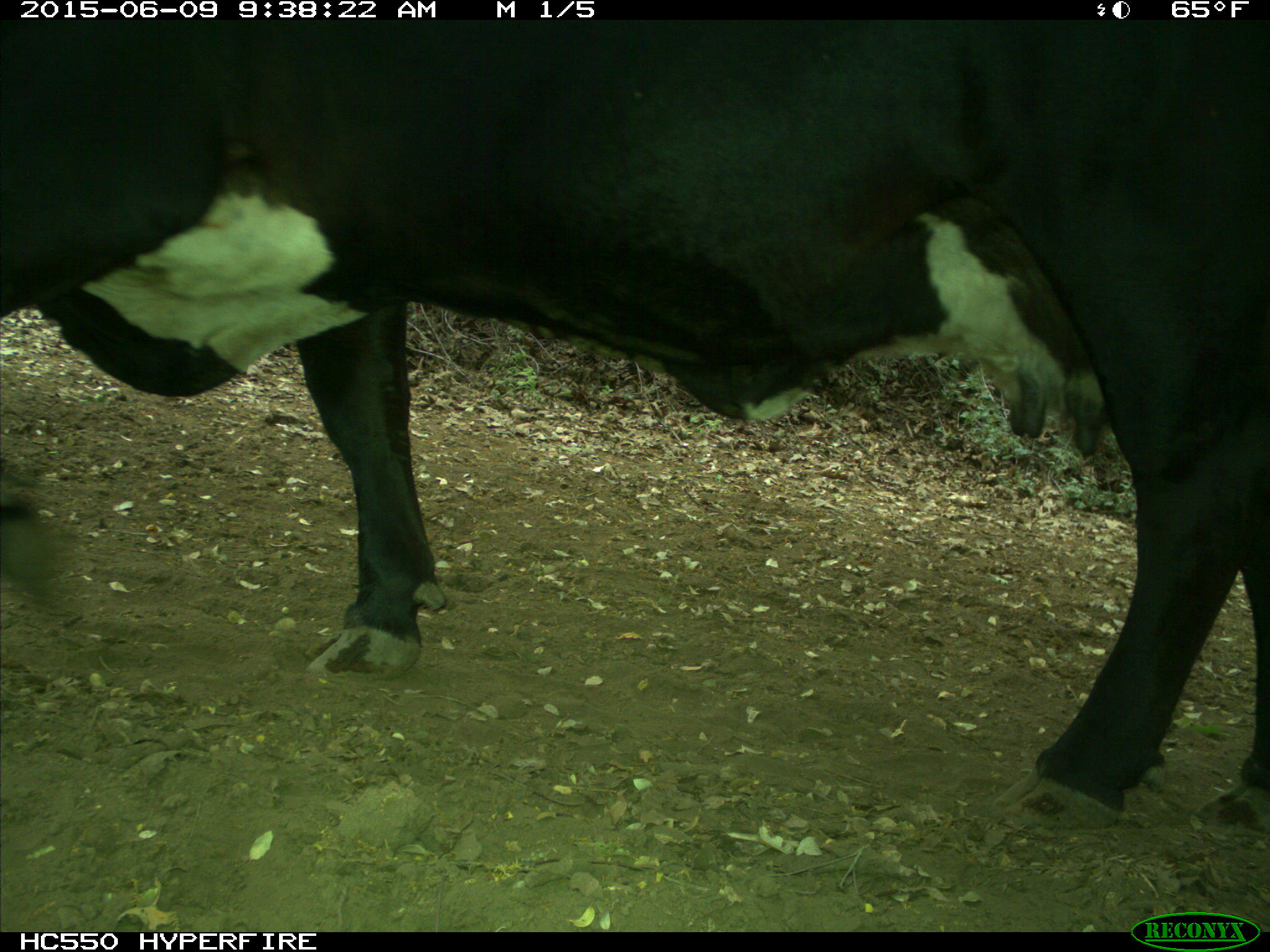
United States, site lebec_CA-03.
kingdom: Animalia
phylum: Chordata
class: Mammalia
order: Artiodactyla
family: Bovidae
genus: Bos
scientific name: Bos taurus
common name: domestic cow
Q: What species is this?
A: Bos taurus (domestic cow).